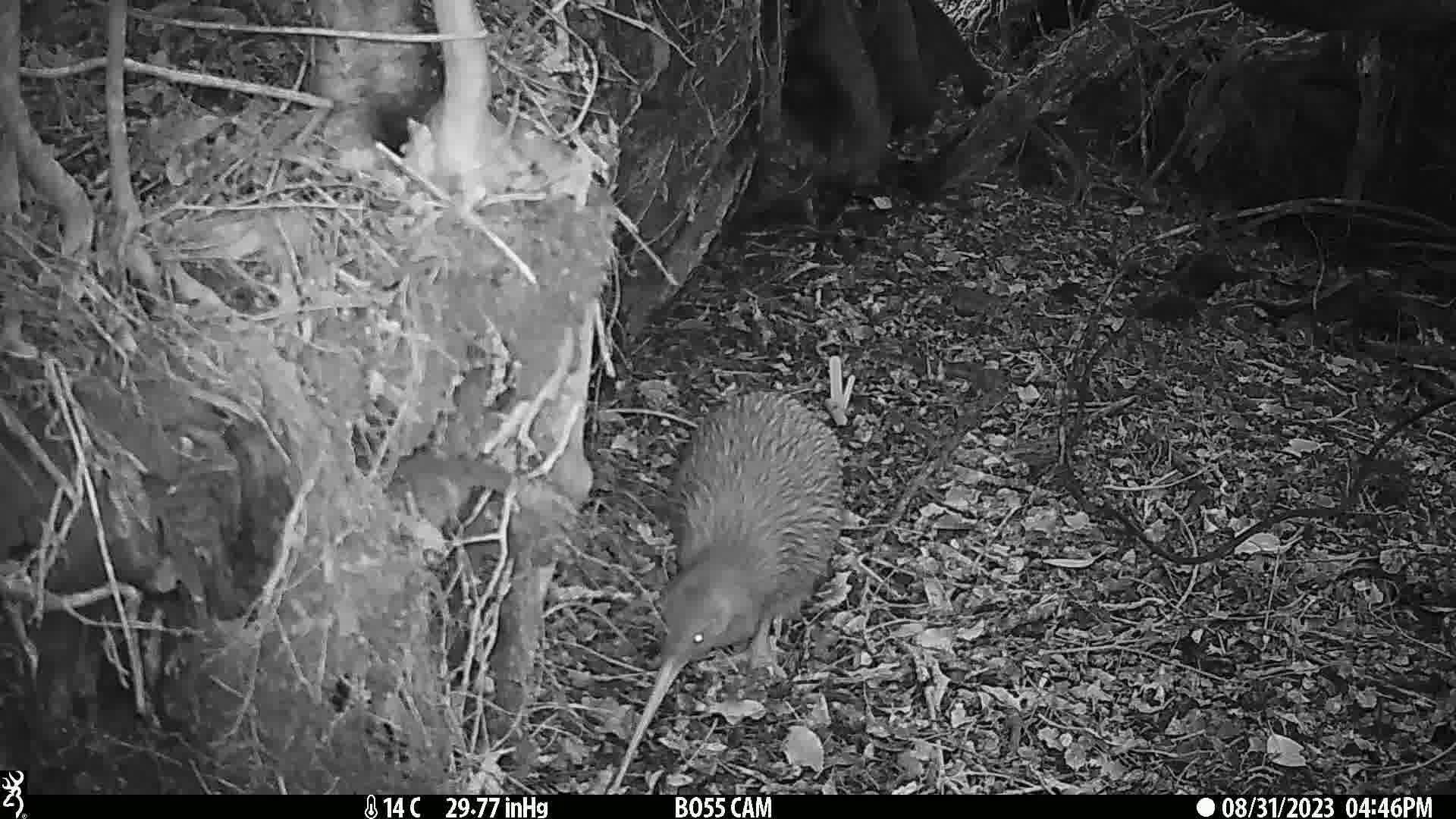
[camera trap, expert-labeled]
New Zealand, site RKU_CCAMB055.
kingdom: Animalia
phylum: Chordata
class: Aves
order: Apterygiformes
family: Apterygidae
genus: Apteryx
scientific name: Apteryx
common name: kiwi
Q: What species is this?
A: Kiwi (Apteryx).